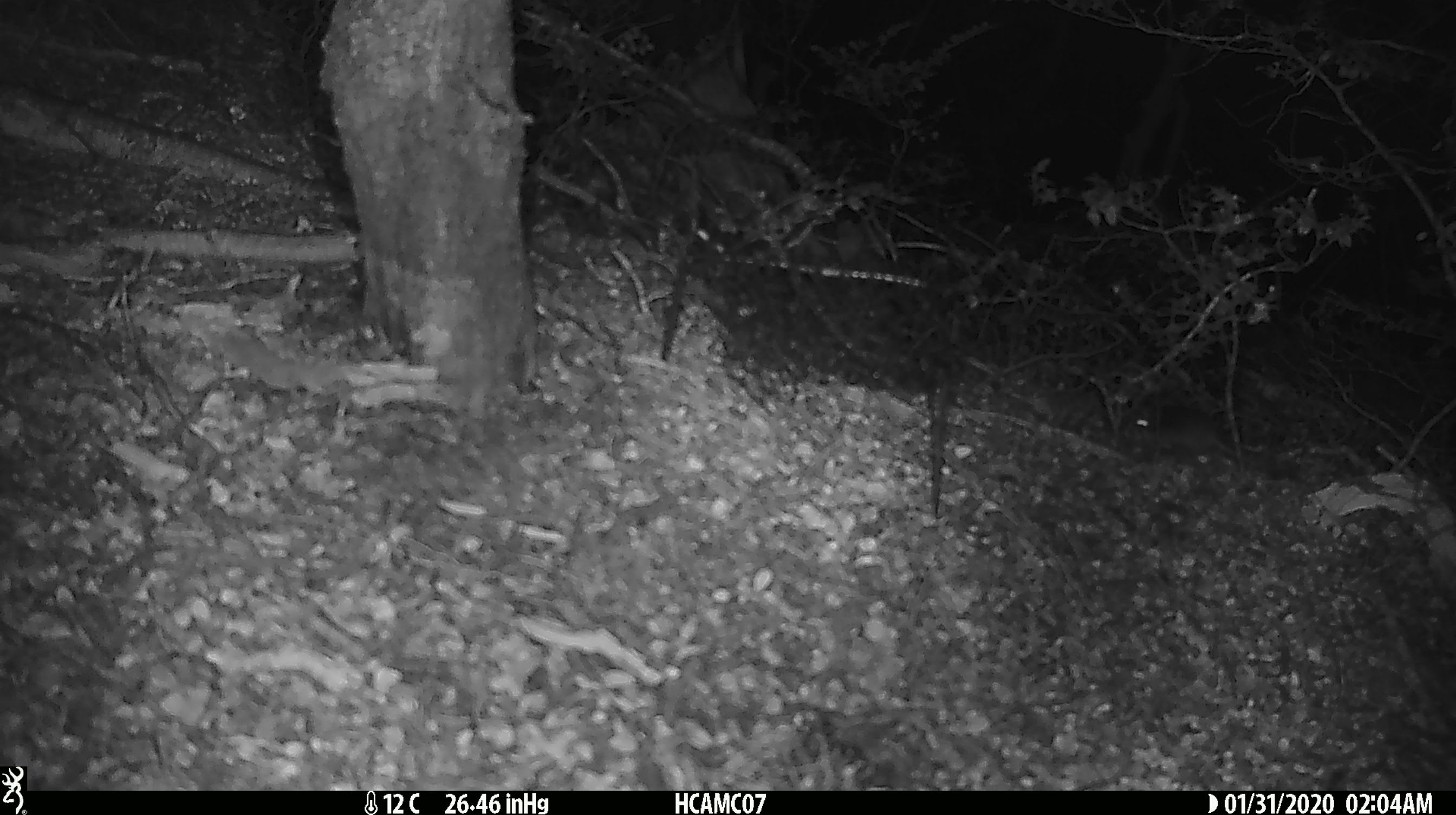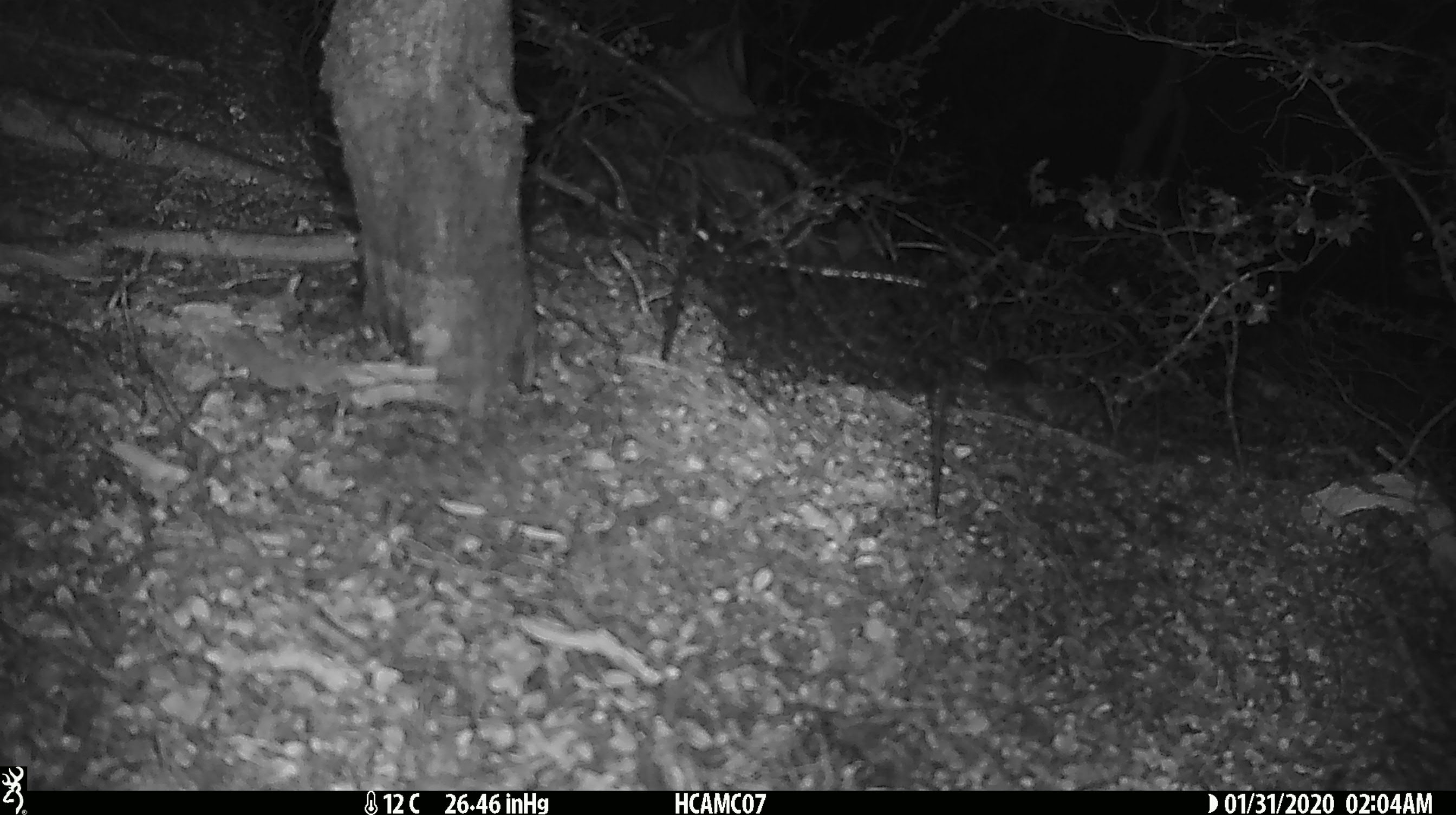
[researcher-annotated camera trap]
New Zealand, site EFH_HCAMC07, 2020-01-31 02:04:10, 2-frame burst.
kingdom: Animalia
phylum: Chordata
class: Mammalia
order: Rodentia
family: Muridae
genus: Mus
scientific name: Mus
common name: mouse